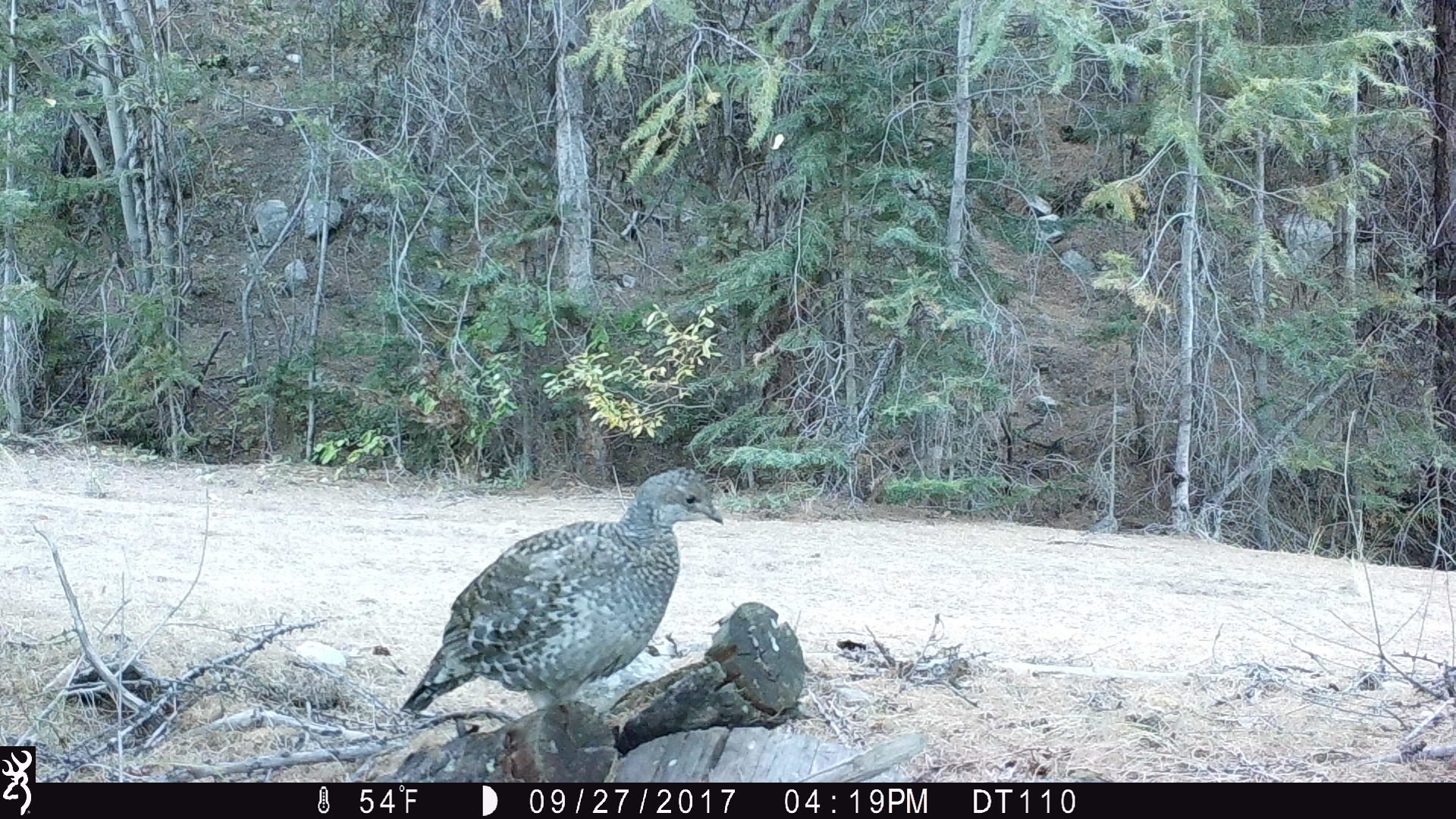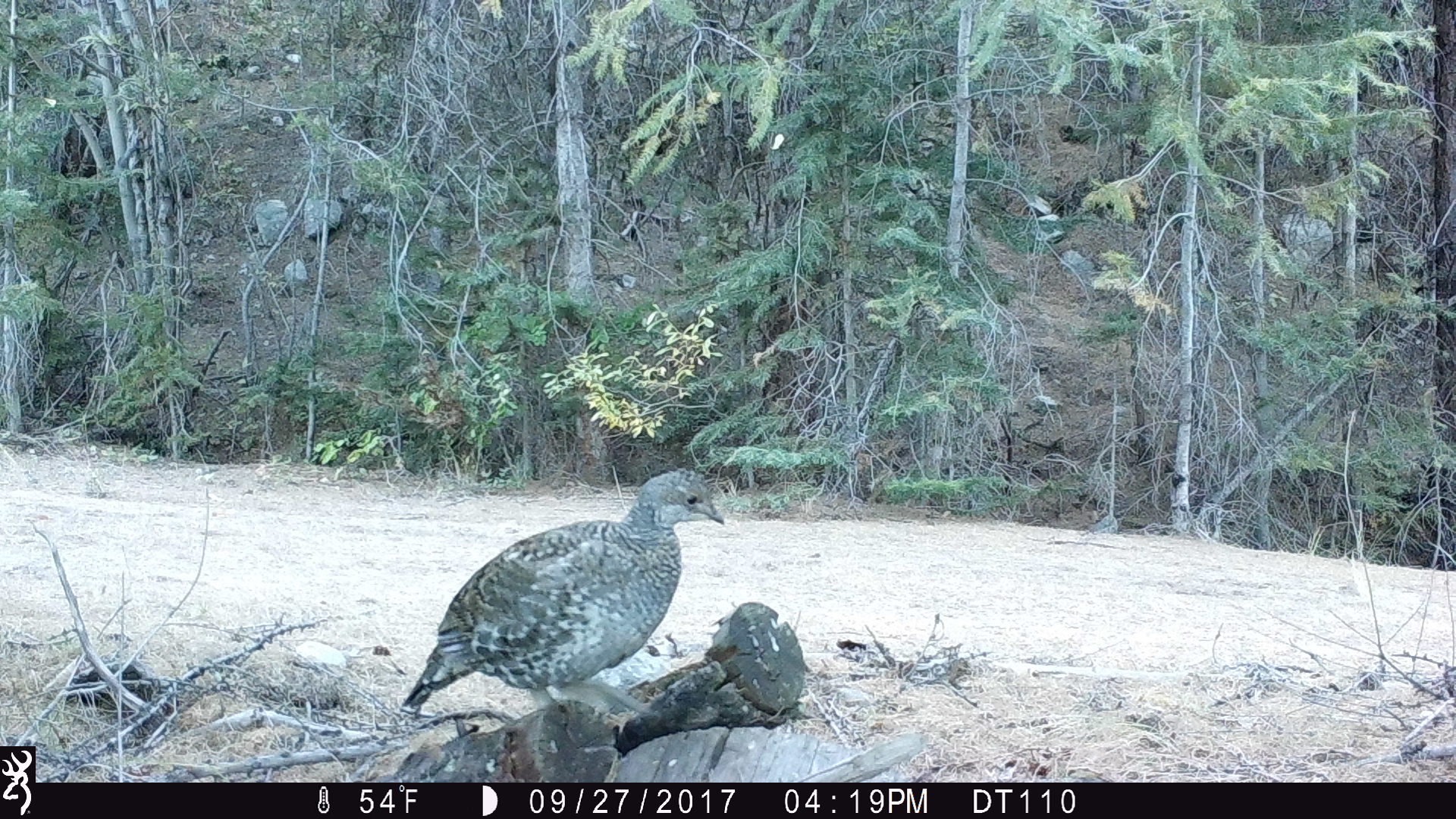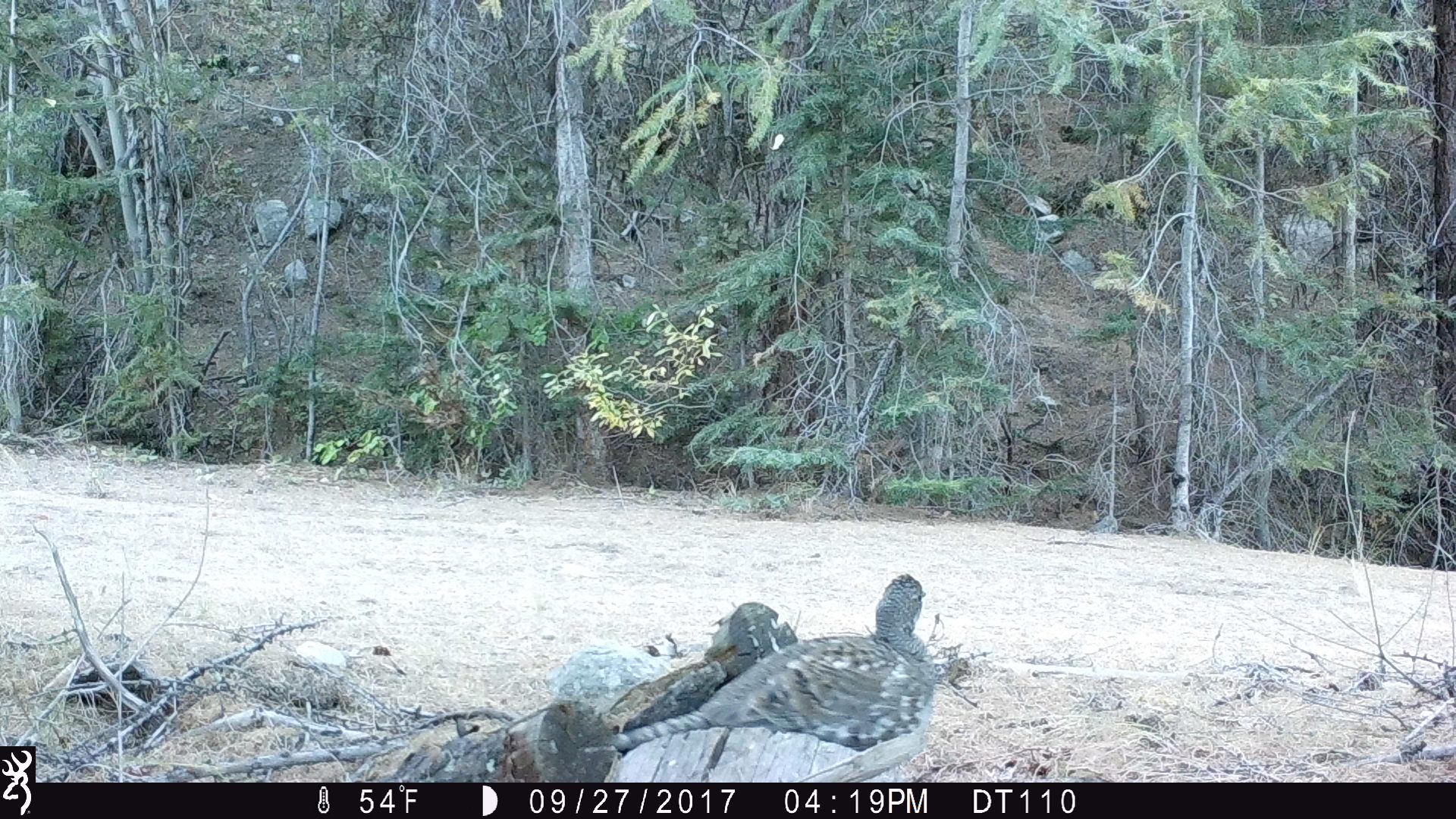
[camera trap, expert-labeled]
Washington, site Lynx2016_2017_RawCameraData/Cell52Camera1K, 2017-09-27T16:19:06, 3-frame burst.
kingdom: Animalia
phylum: Chordata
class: Aves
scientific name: Aves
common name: birds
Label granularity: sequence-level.